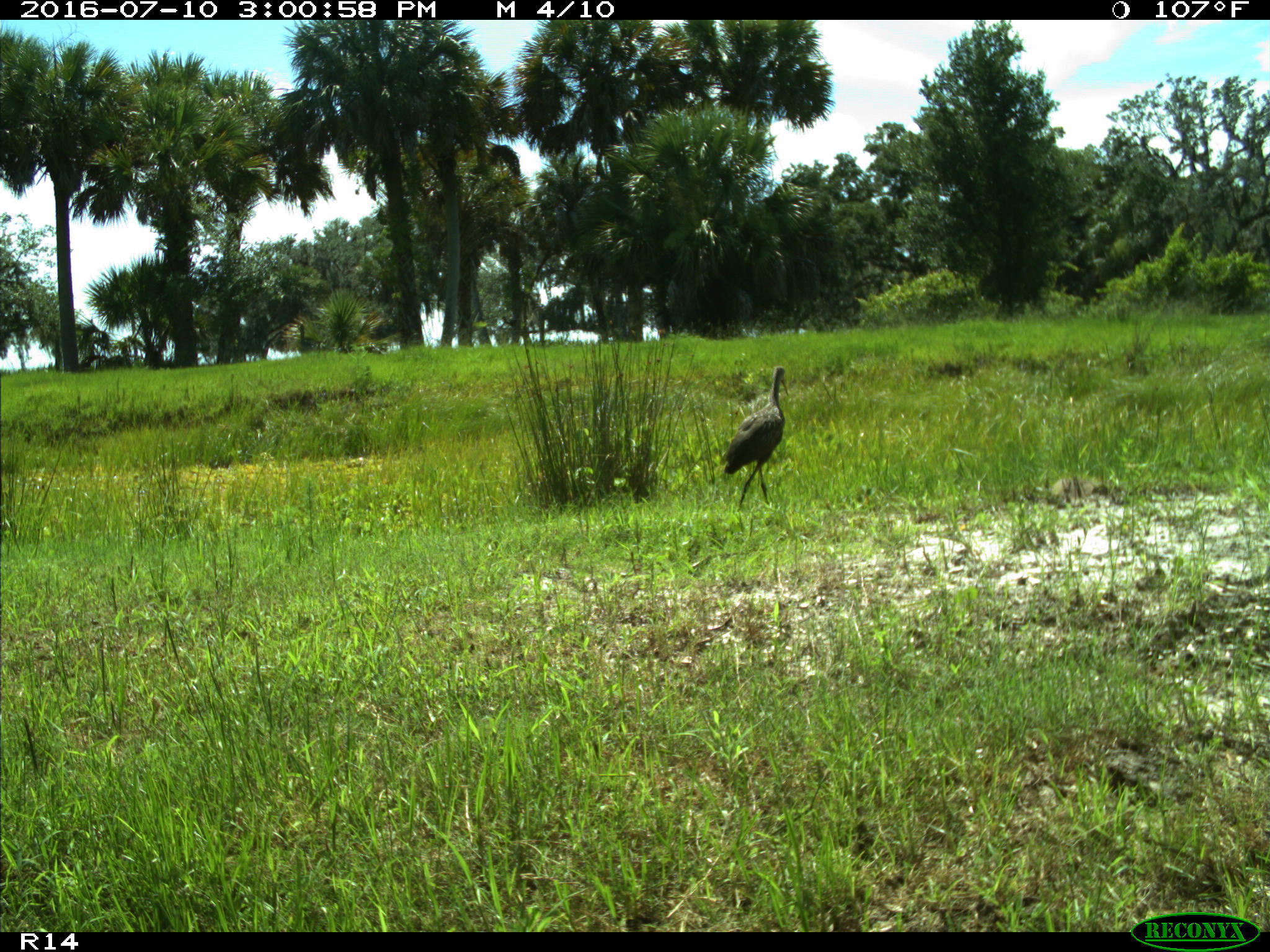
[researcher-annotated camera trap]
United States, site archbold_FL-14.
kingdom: Animalia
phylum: Chordata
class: Aves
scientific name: Aves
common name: birds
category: unidentified bird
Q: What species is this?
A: Unidentified bird (birds) (Aves).